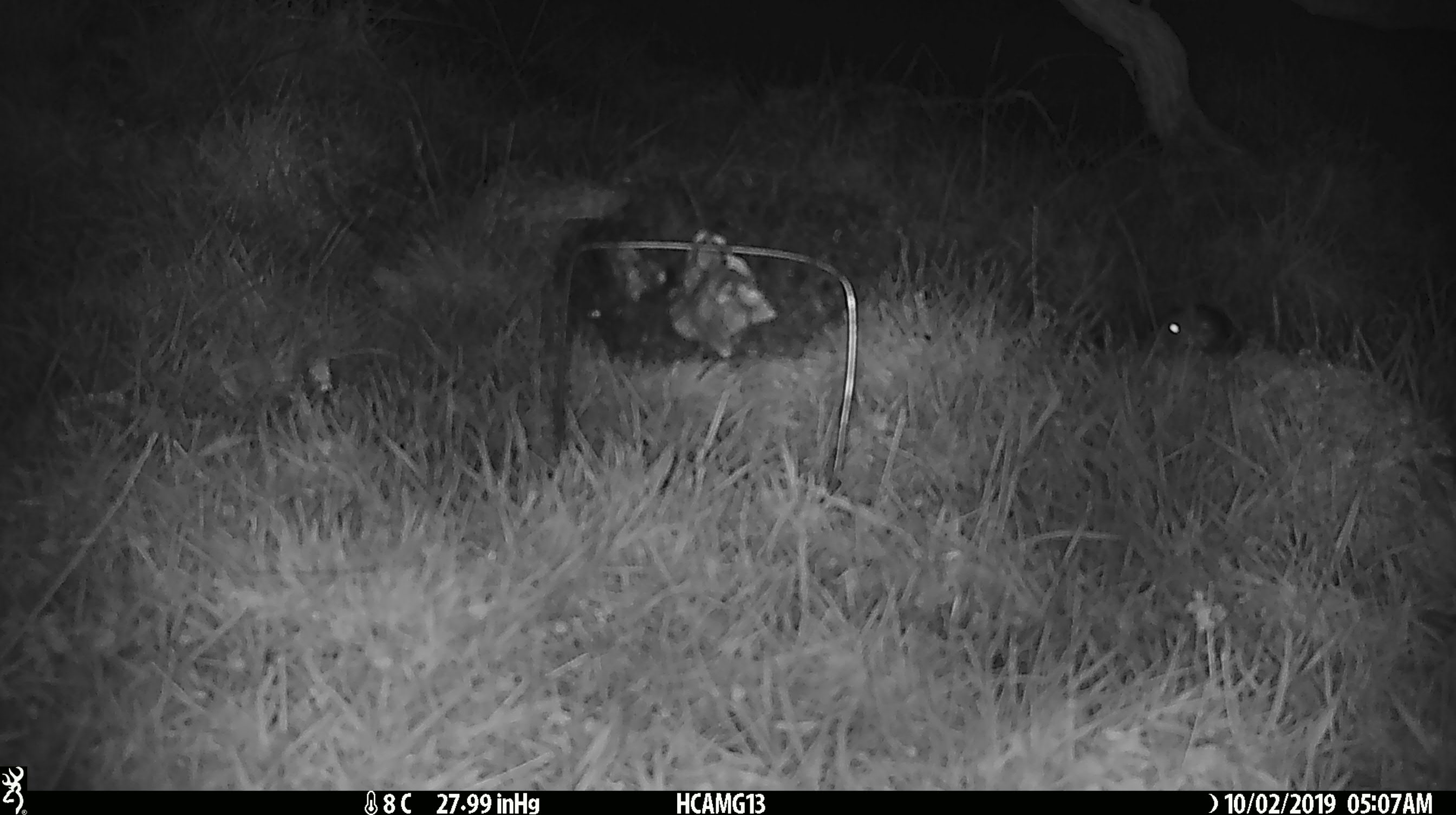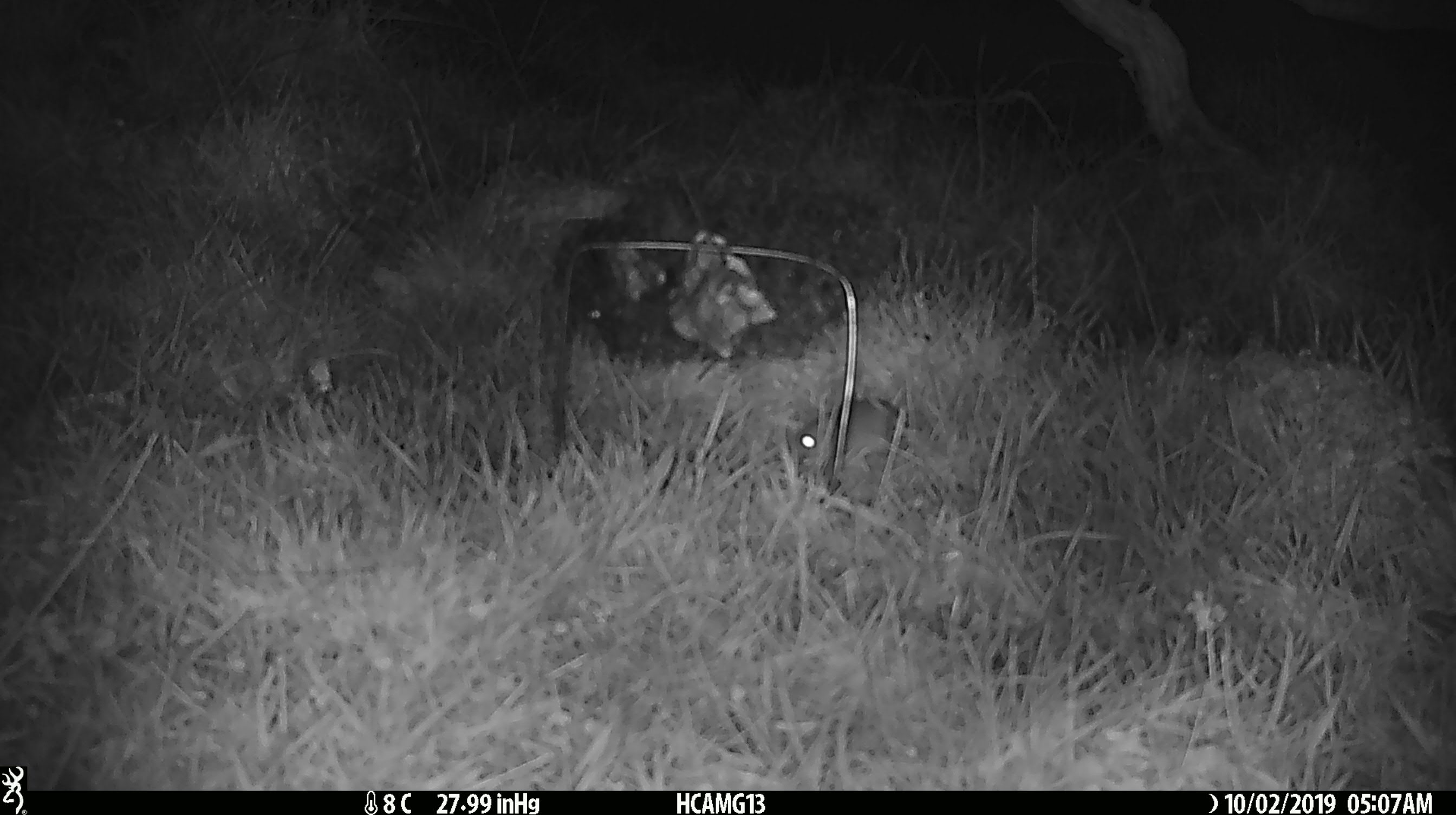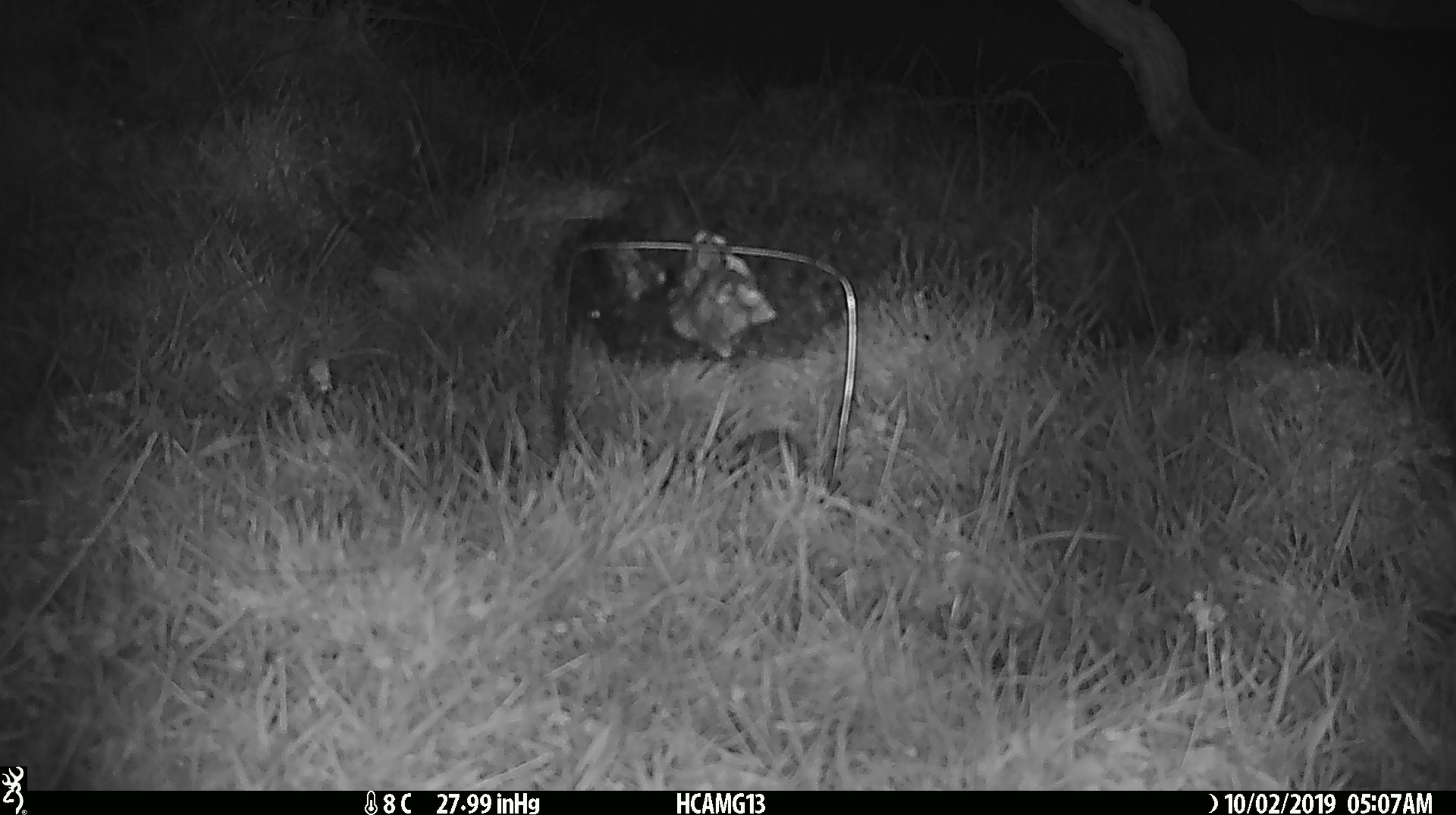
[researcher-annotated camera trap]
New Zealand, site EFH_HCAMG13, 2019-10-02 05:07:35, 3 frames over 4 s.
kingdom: Animalia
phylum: Chordata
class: Mammalia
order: Rodentia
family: Muridae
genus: Mus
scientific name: Mus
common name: mouse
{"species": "mouse (Mus)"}